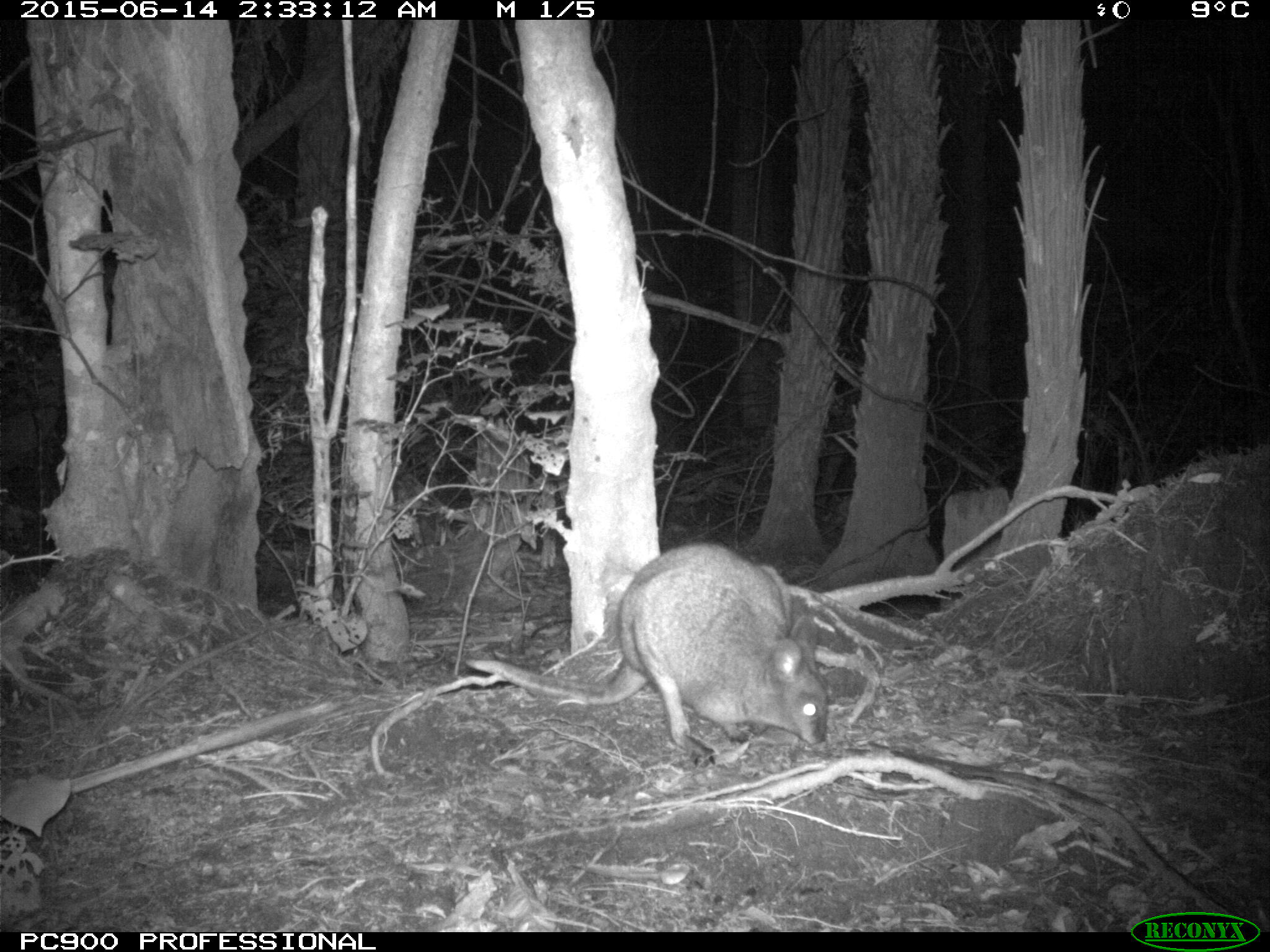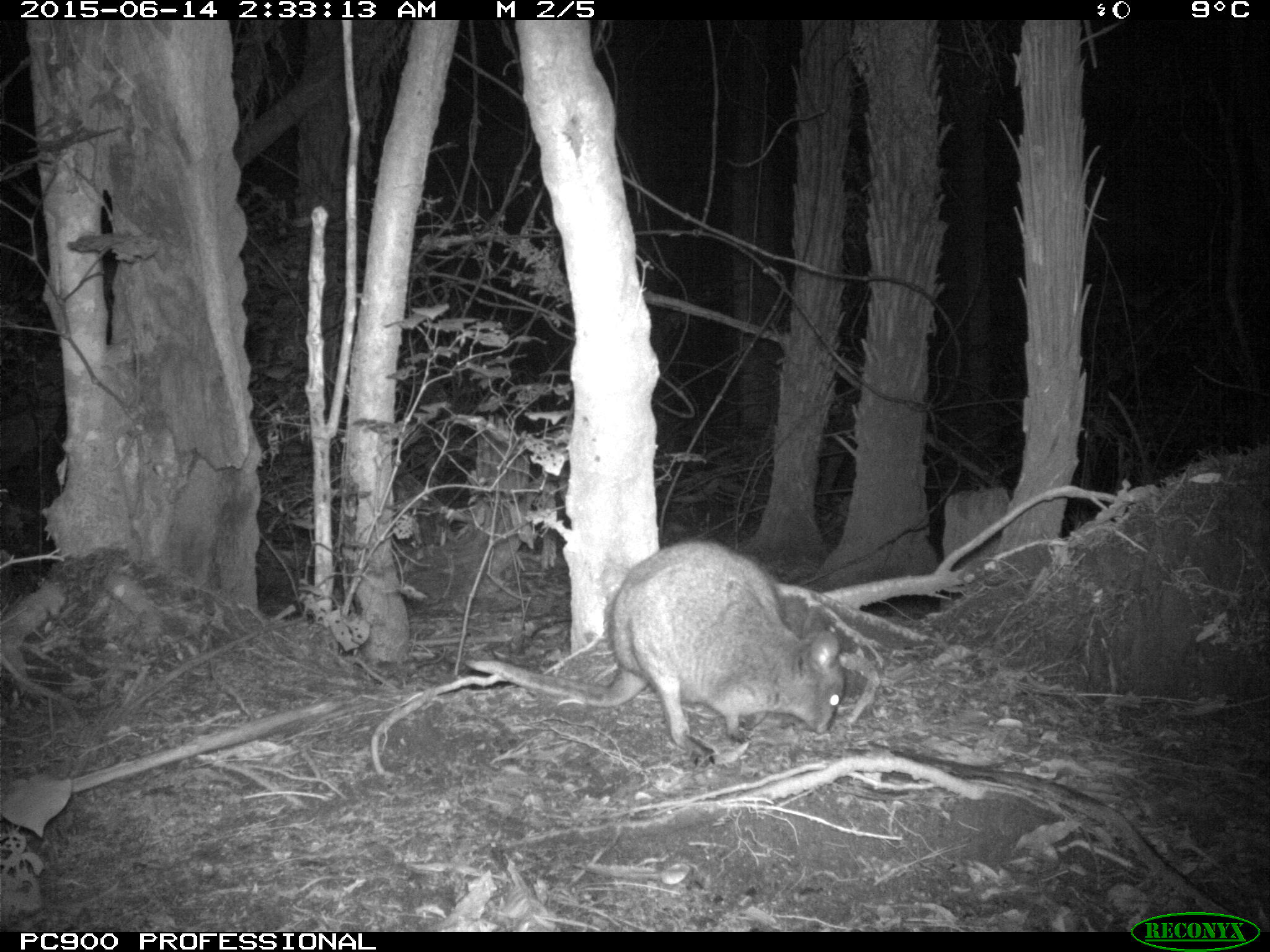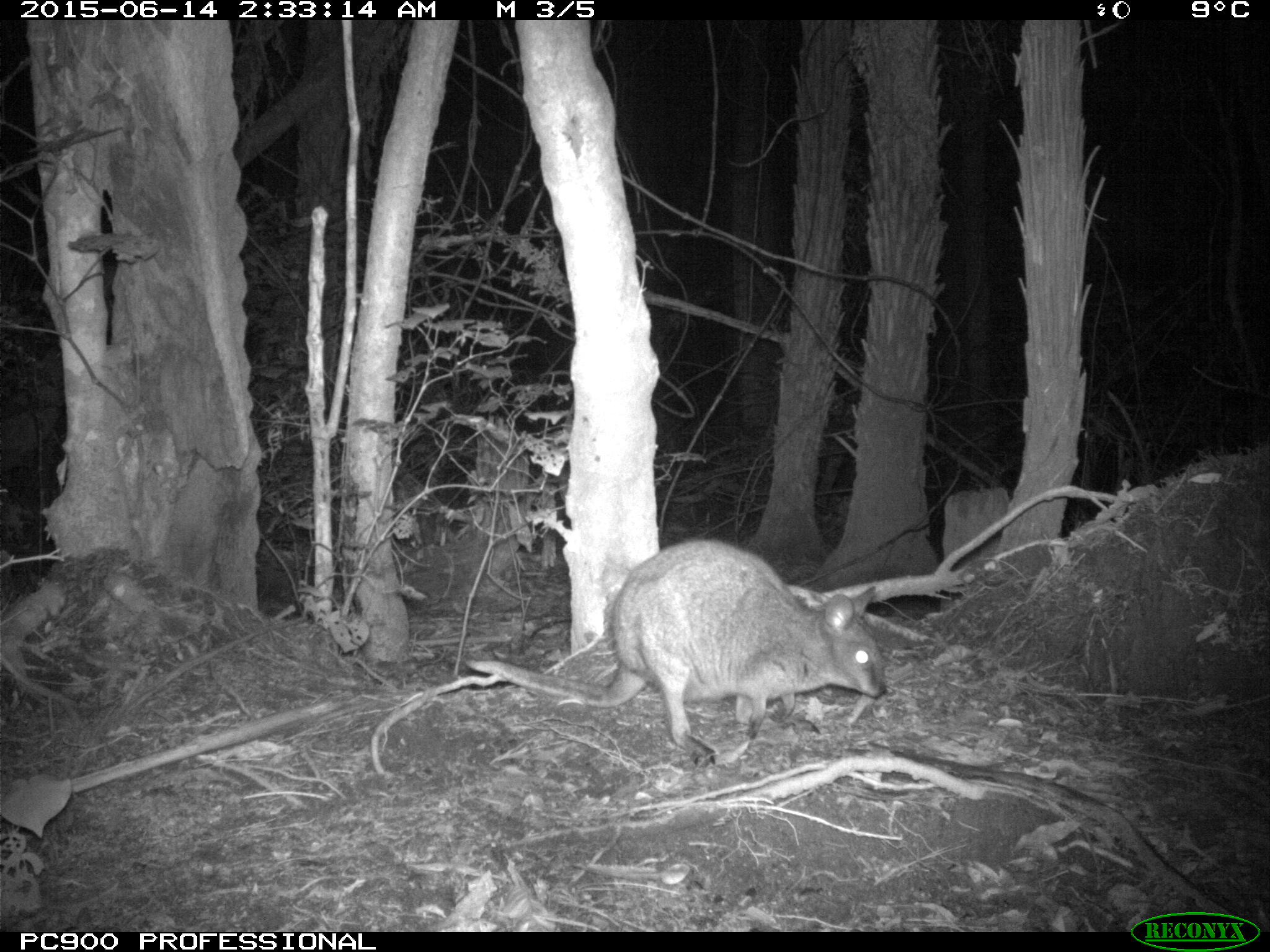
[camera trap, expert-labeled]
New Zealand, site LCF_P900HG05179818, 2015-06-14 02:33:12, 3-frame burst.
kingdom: Animalia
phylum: Chordata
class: Mammalia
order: Diprotodontia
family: Macropodidae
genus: Notamacropus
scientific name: Notamacropus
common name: wallaby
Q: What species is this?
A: Wallaby (Notamacropus).